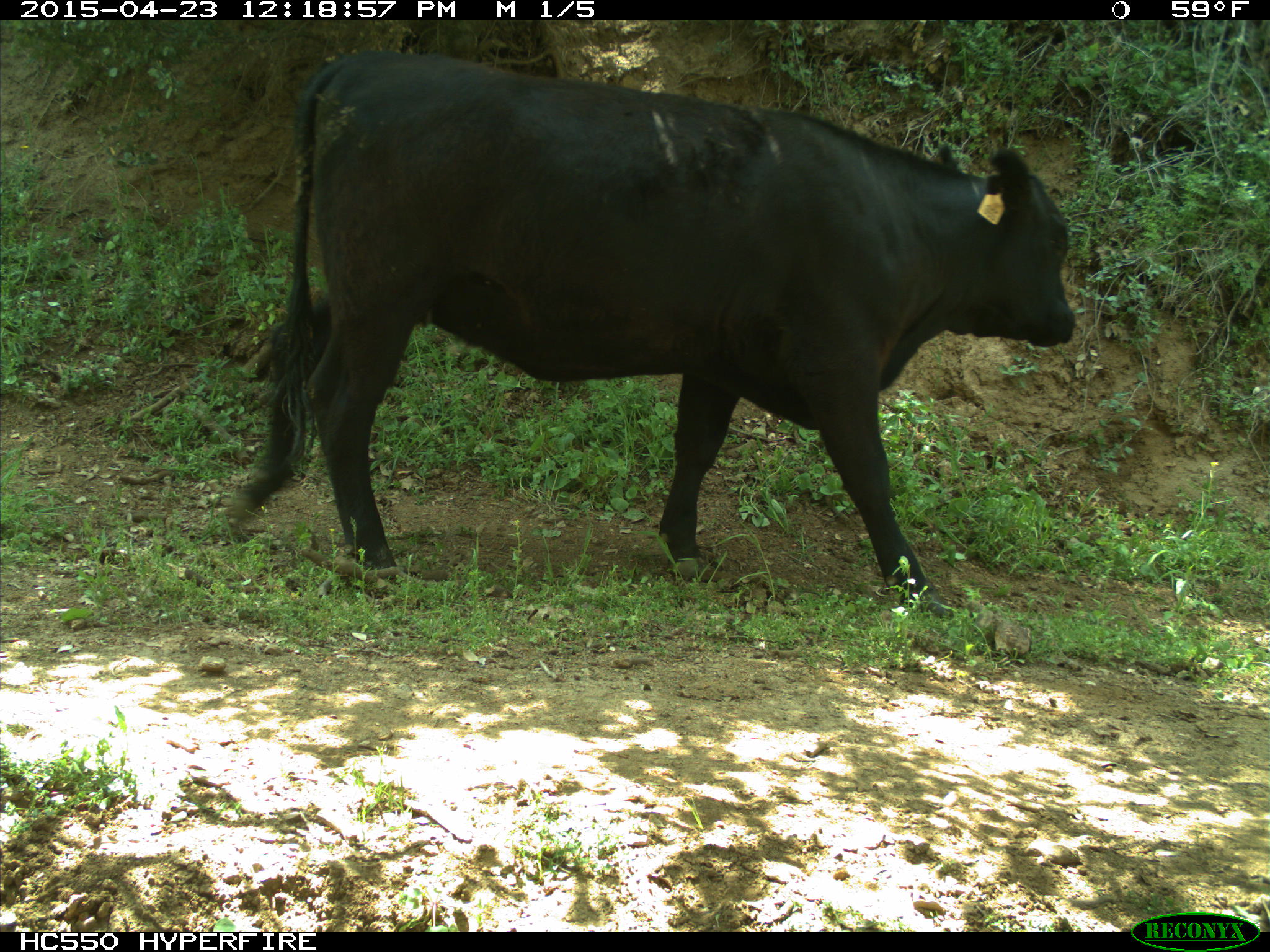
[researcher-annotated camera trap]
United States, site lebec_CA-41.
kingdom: Animalia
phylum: Chordata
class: Mammalia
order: Artiodactyla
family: Bovidae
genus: Bos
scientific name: Bos taurus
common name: domestic cow